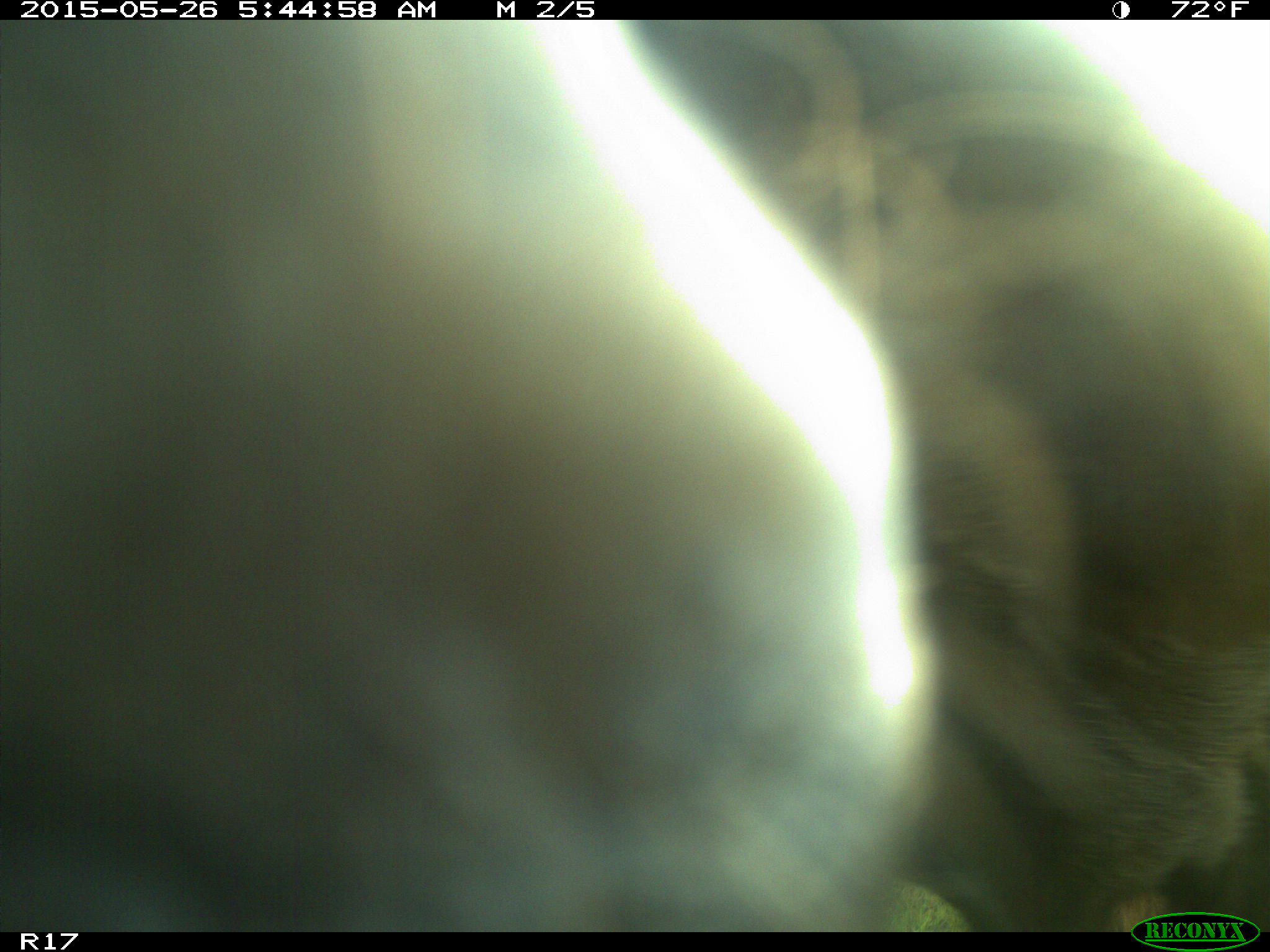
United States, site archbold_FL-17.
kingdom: Animalia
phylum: Chordata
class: Mammalia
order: Artiodactyla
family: Bovidae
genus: Bos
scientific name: Bos taurus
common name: domestic cow